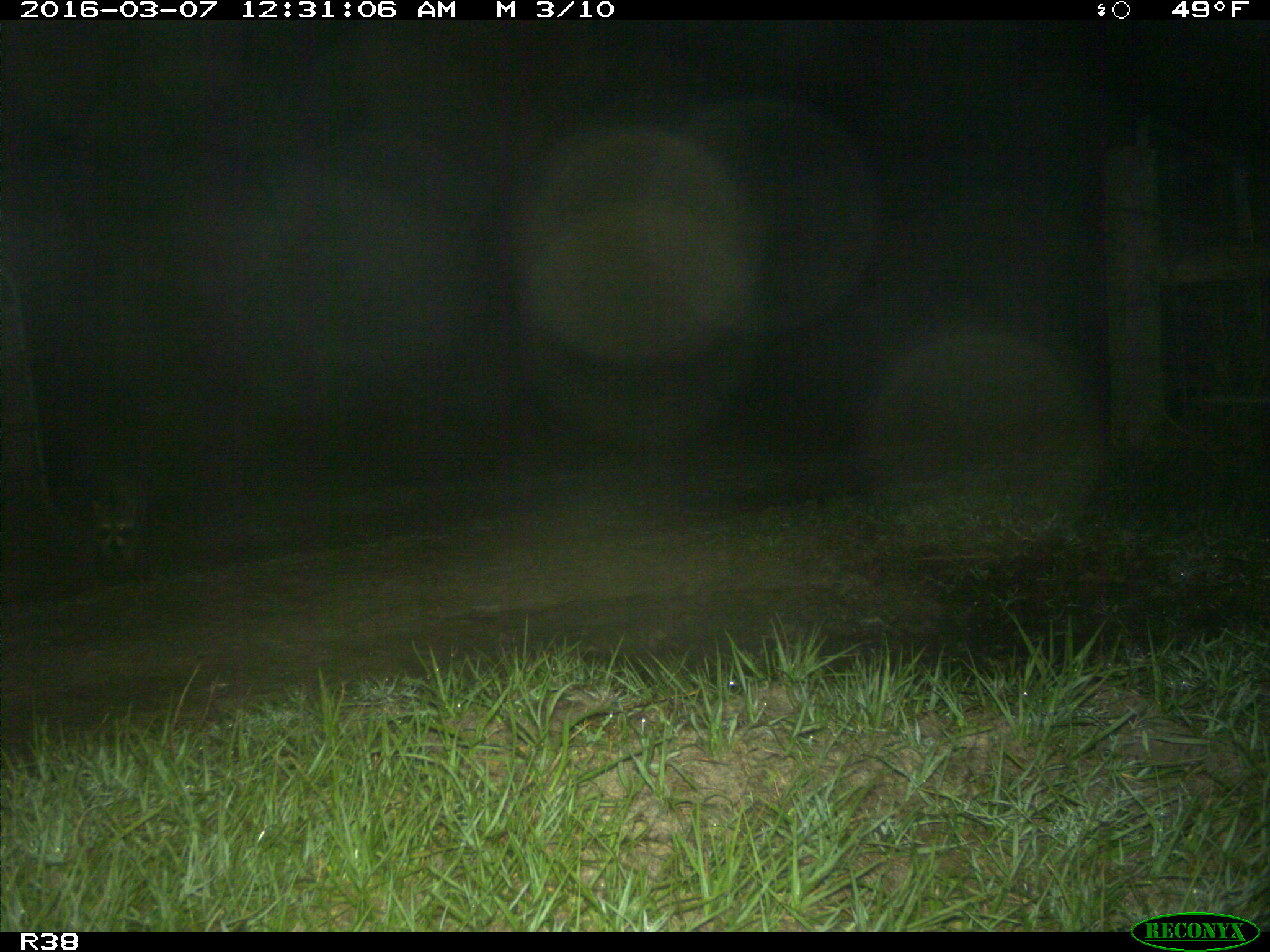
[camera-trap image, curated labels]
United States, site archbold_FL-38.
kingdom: Animalia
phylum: Chordata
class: Mammalia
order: Carnivora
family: Procyonidae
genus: Procyon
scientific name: Procyon lotor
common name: common raccoon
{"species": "Procyon lotor (common raccoon)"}